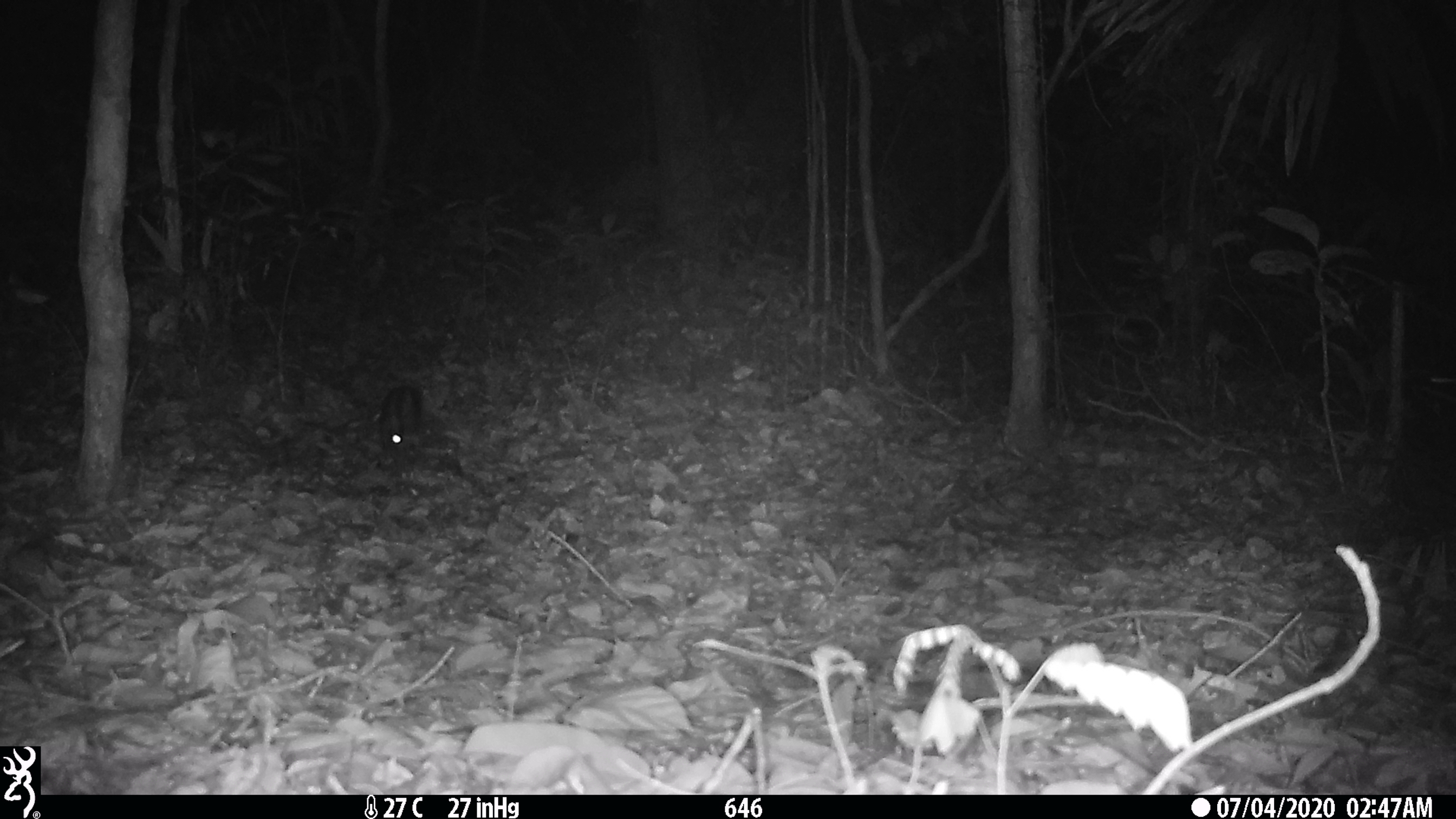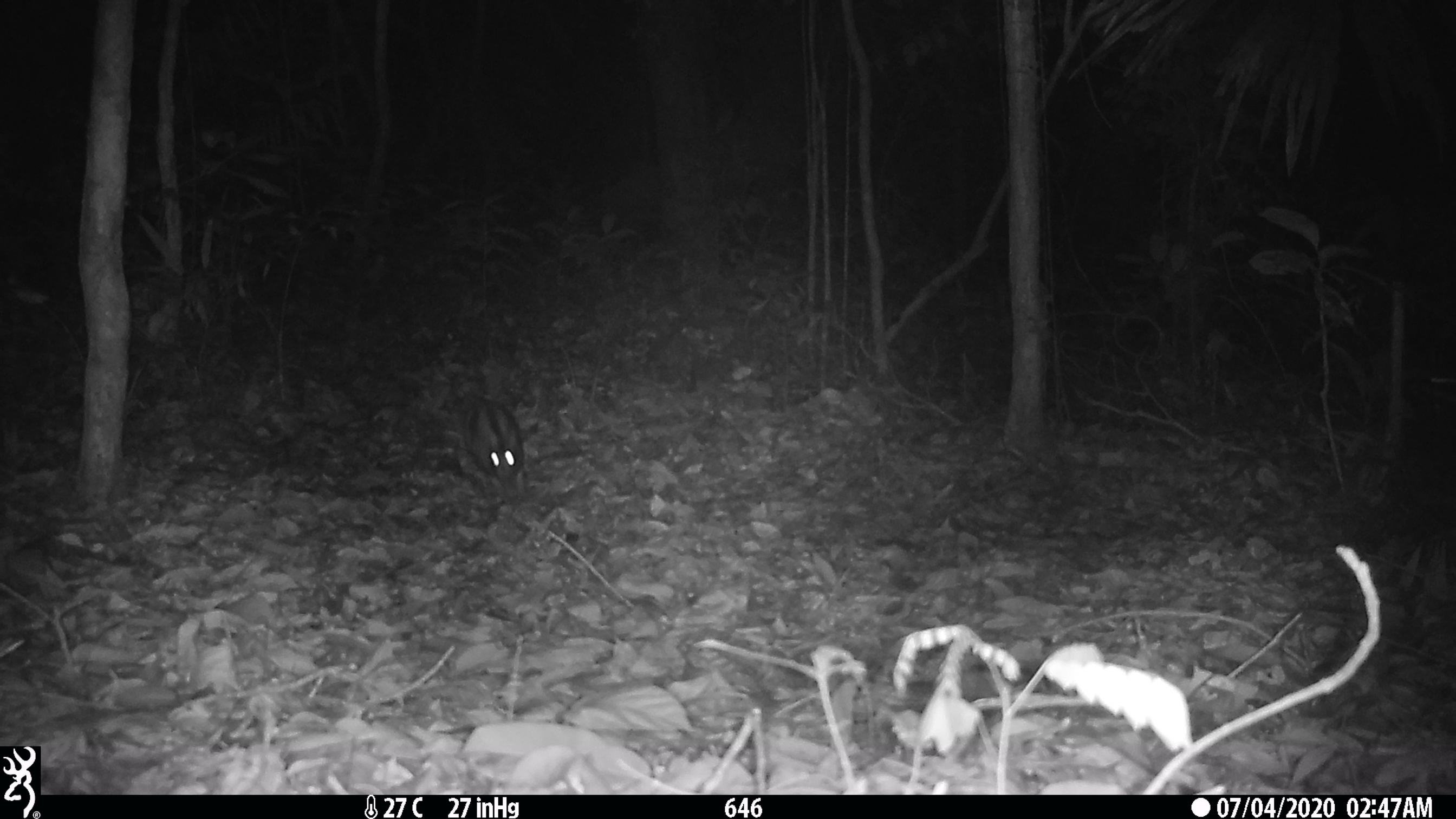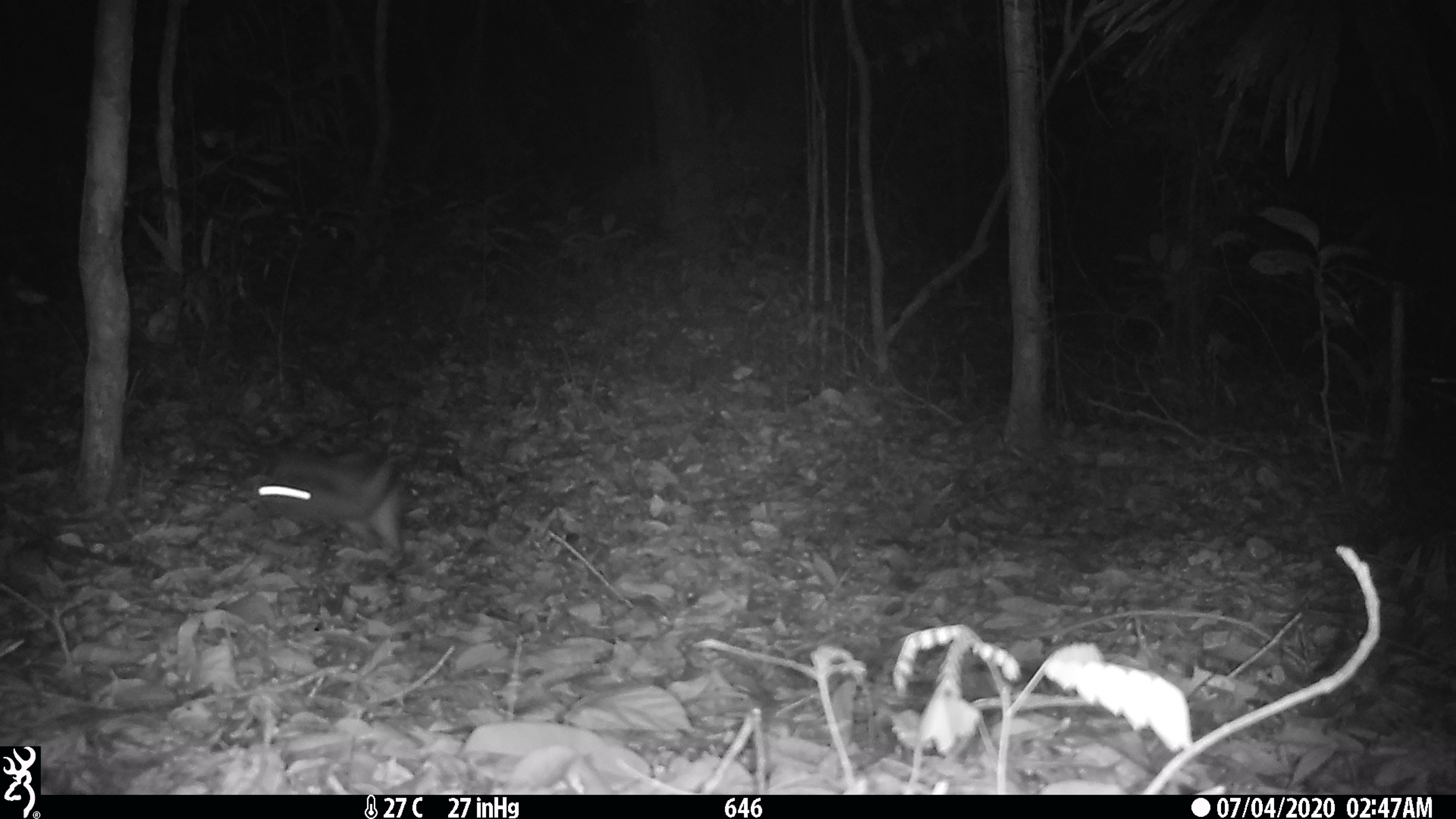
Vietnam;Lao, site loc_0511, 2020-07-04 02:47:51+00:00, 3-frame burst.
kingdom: Animalia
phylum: Chordata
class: Mammalia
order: Lagomorpha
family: Leporidae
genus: Nesolagus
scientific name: Nesolagus timminsi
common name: annamite striped rabbit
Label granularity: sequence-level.